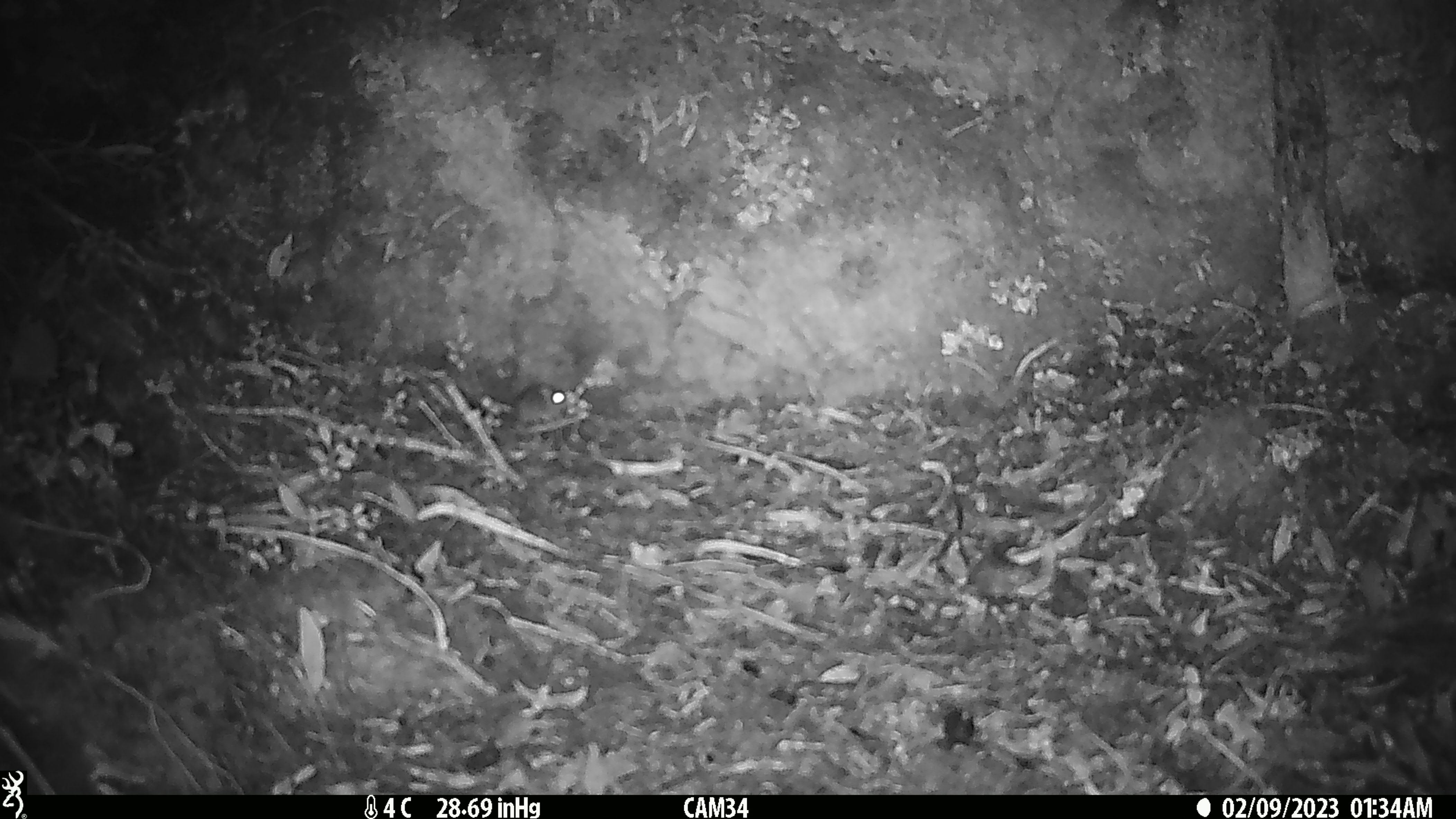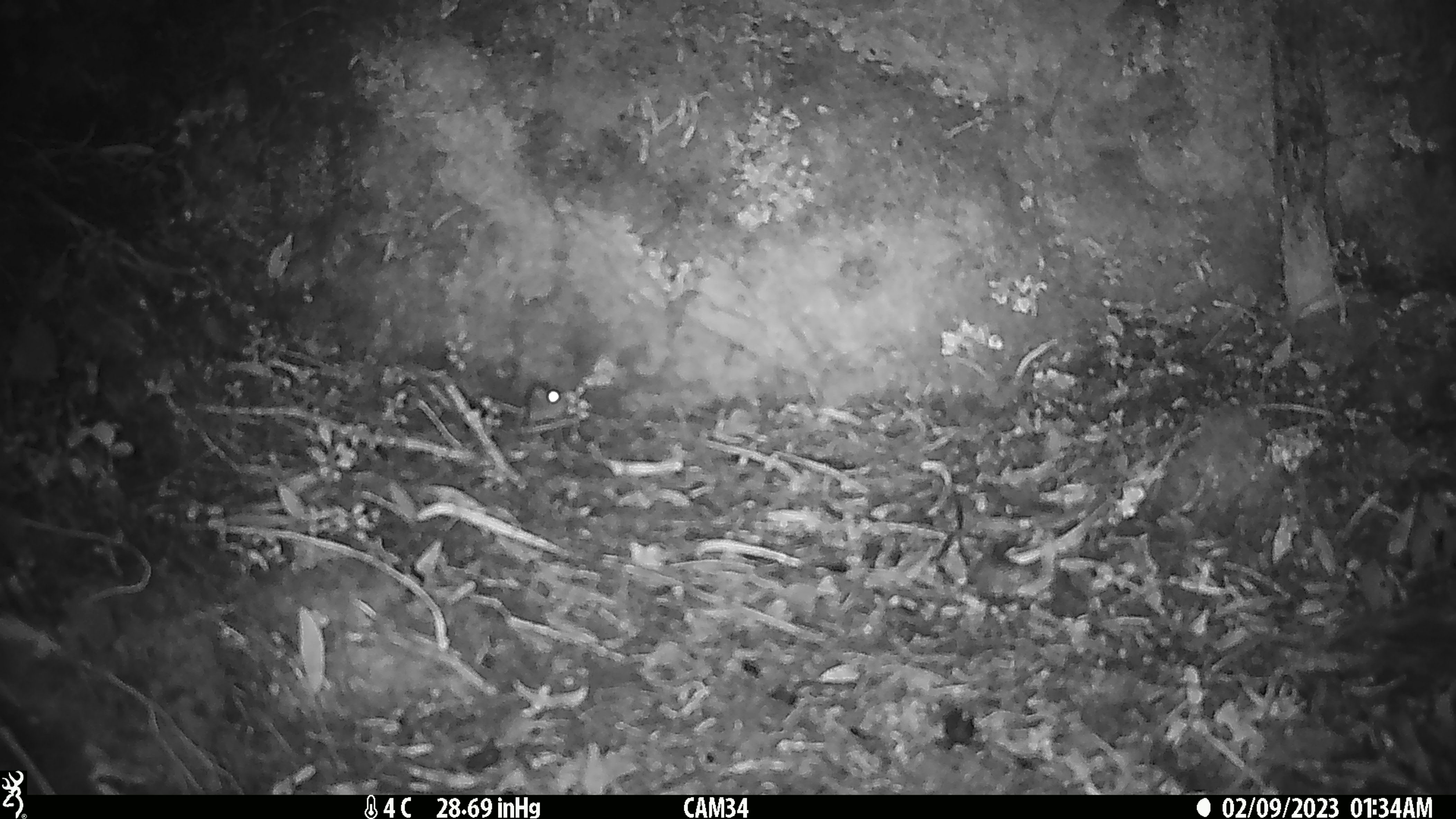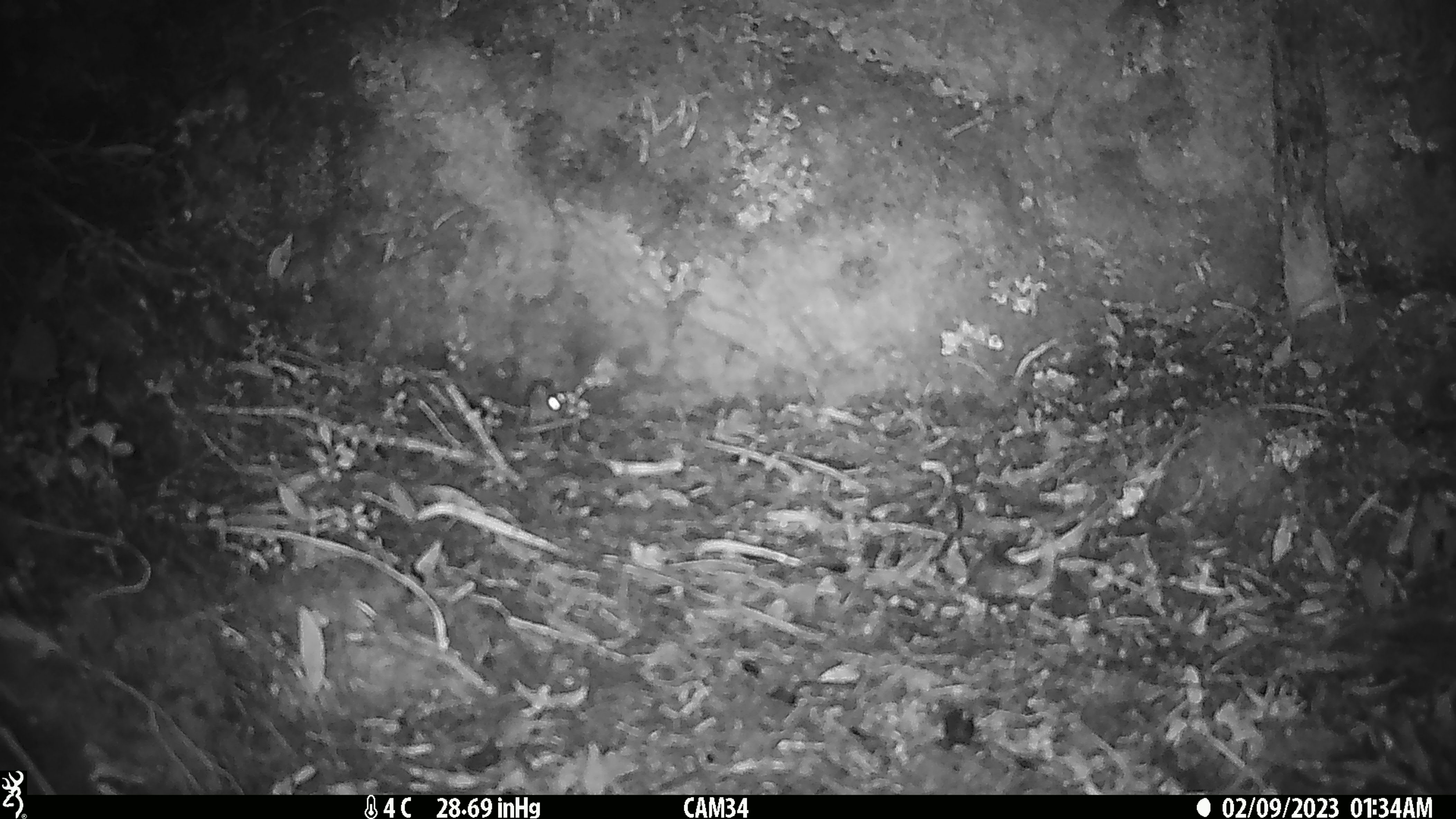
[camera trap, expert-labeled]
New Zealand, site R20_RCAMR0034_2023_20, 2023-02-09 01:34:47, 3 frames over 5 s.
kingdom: Animalia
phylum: Chordata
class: Mammalia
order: Rodentia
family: Muridae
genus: Mus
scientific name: Mus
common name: mouse